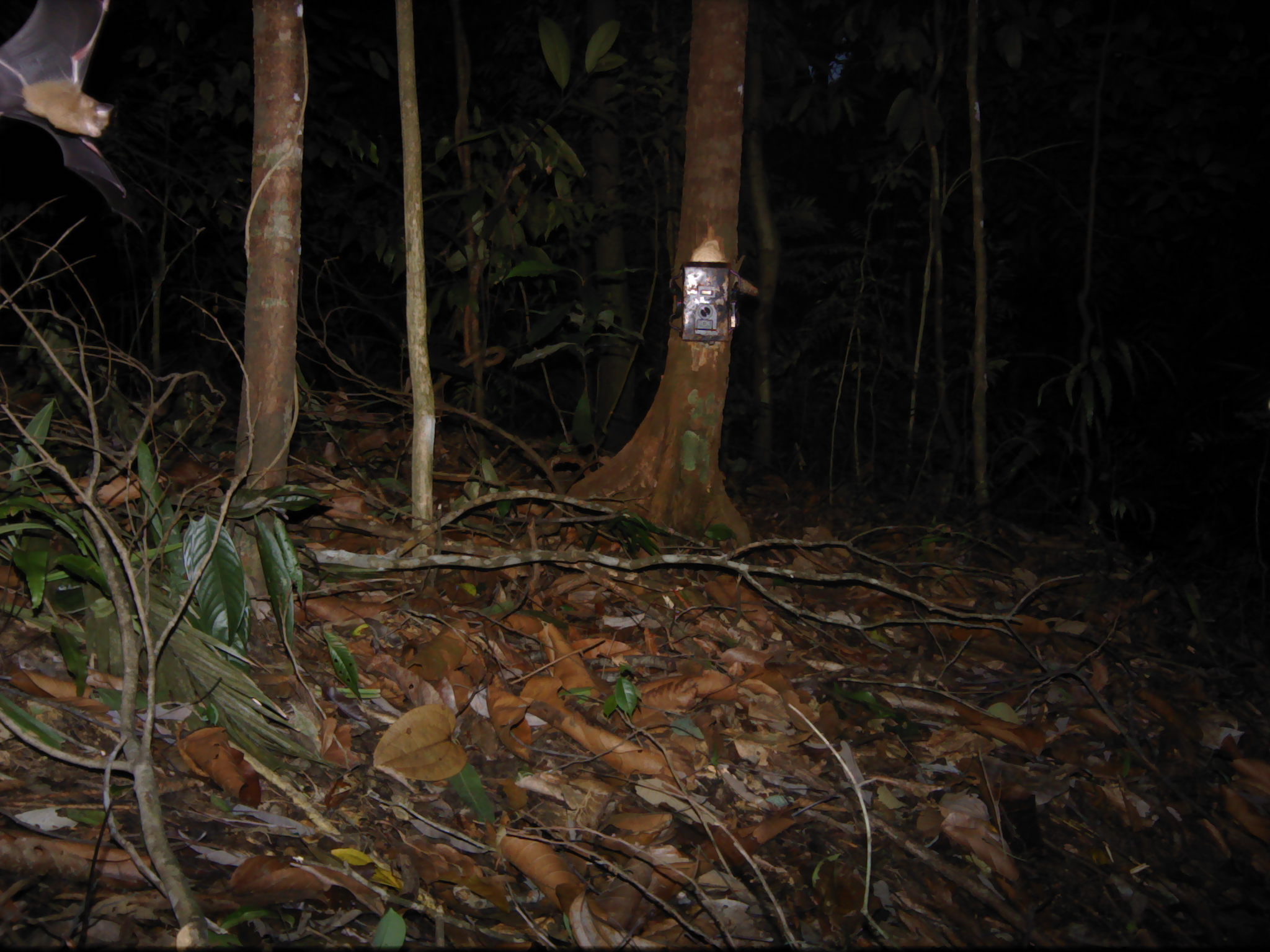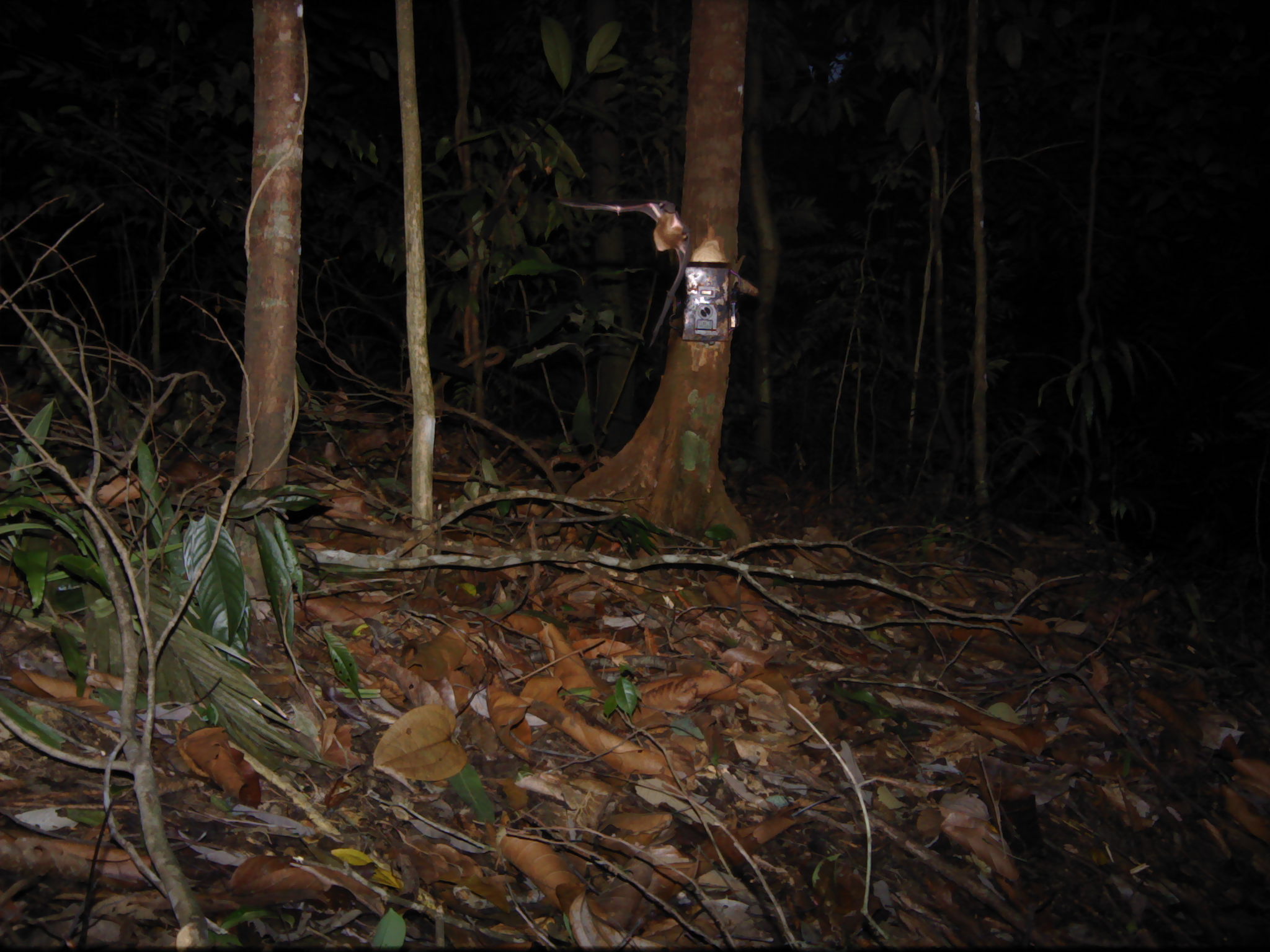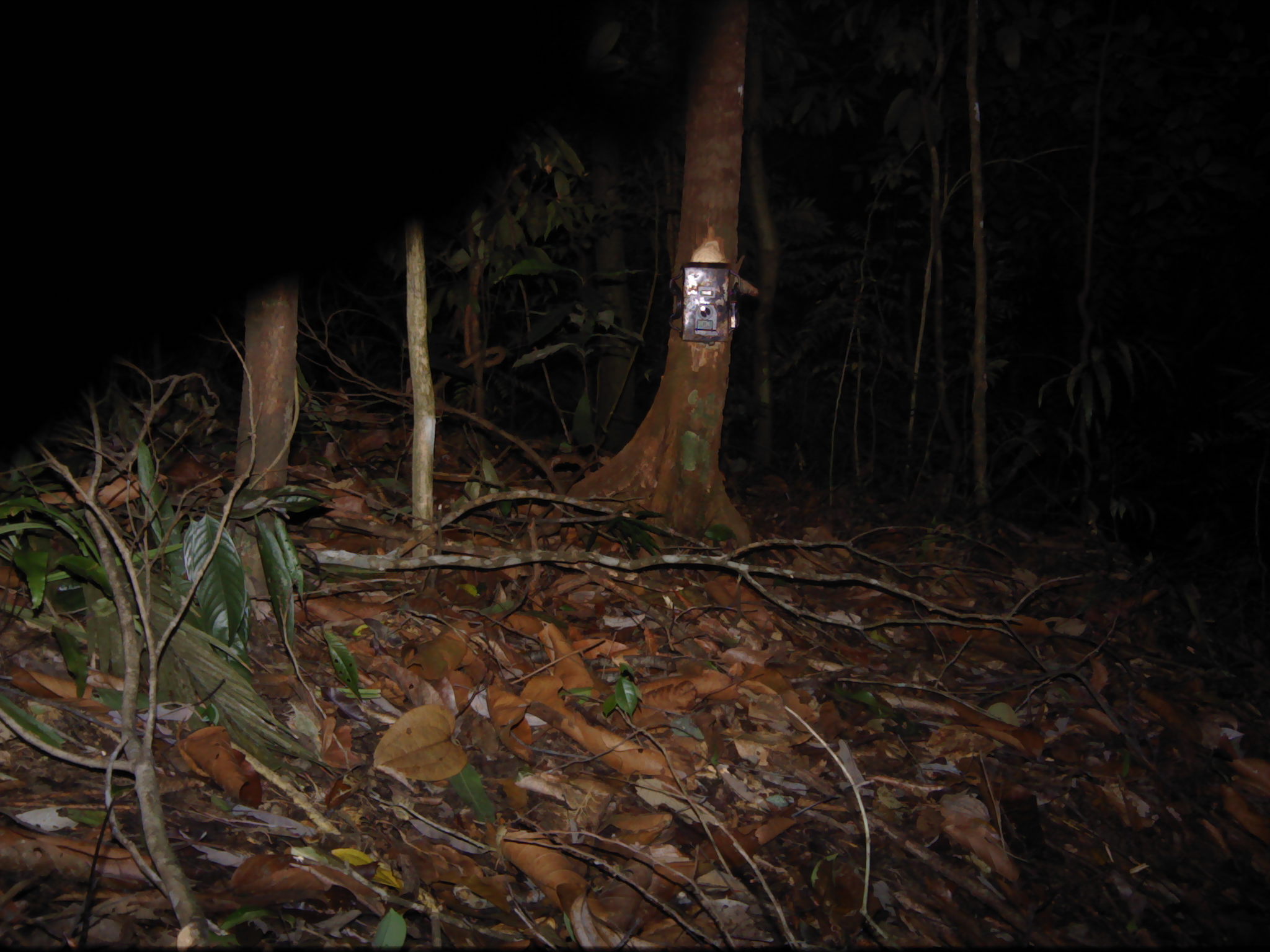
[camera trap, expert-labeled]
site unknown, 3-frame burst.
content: unidentified animal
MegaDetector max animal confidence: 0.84